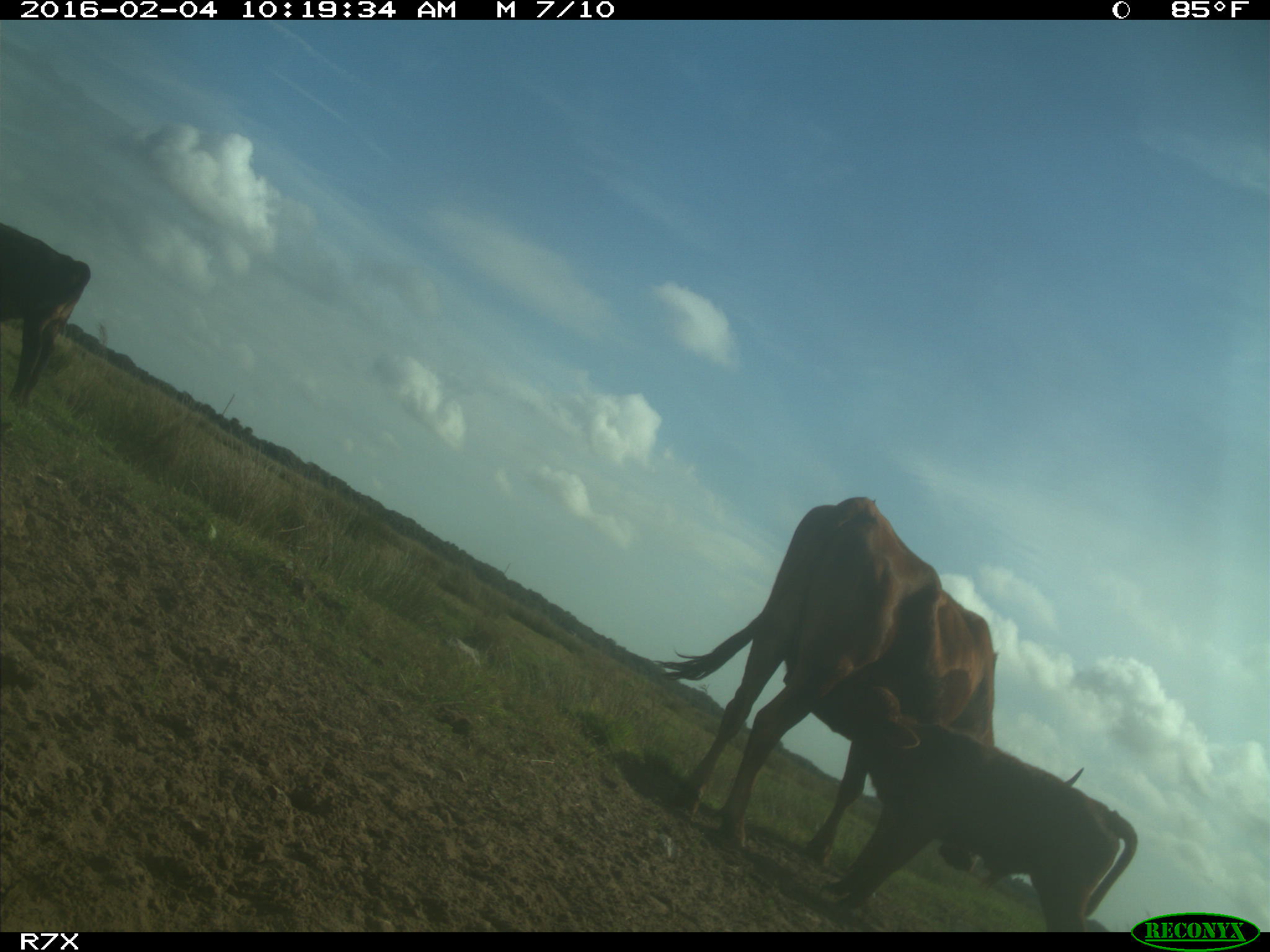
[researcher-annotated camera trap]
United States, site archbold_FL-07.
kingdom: Animalia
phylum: Chordata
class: Mammalia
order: Artiodactyla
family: Bovidae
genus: Bos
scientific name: Bos taurus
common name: domestic cow